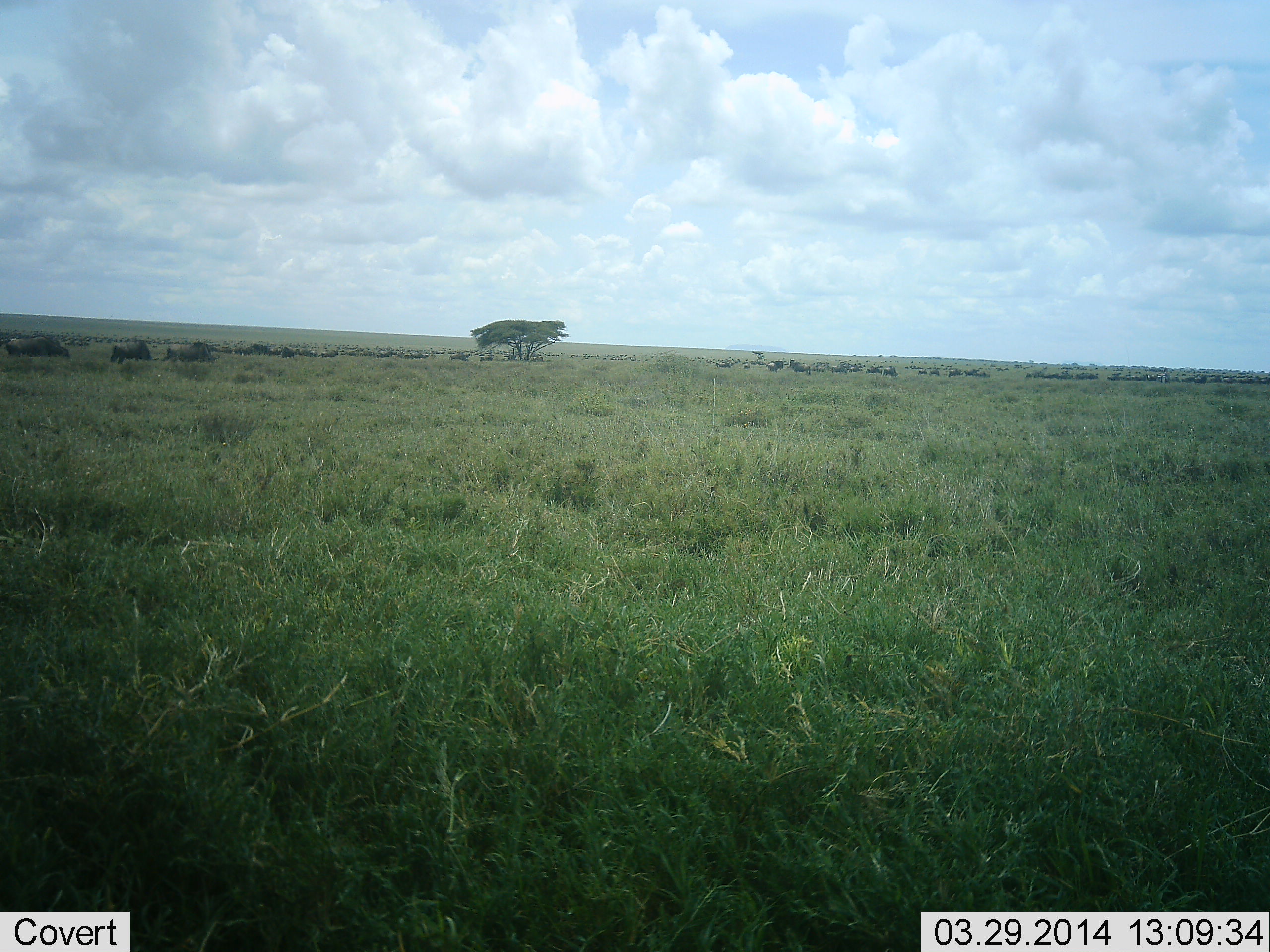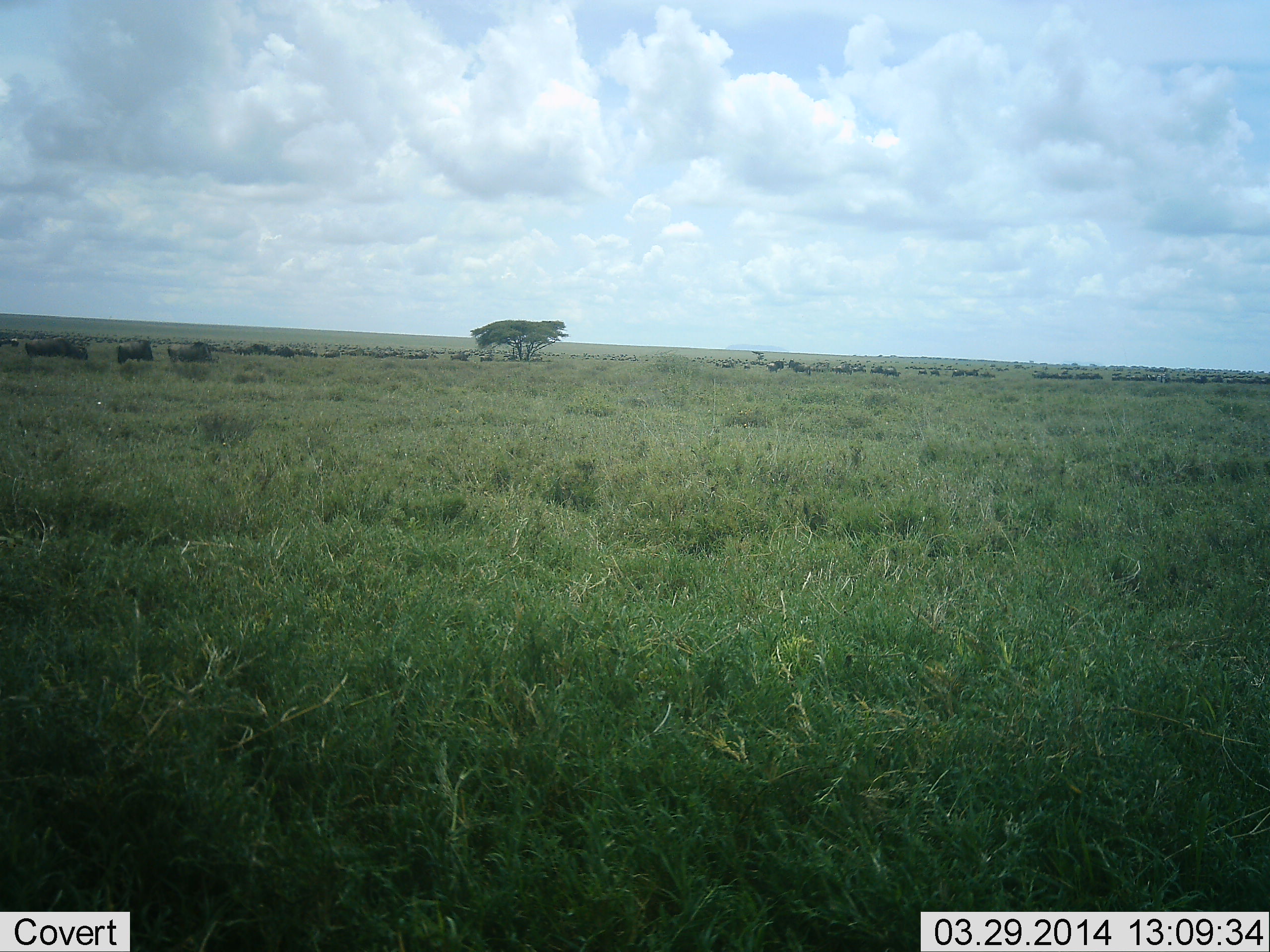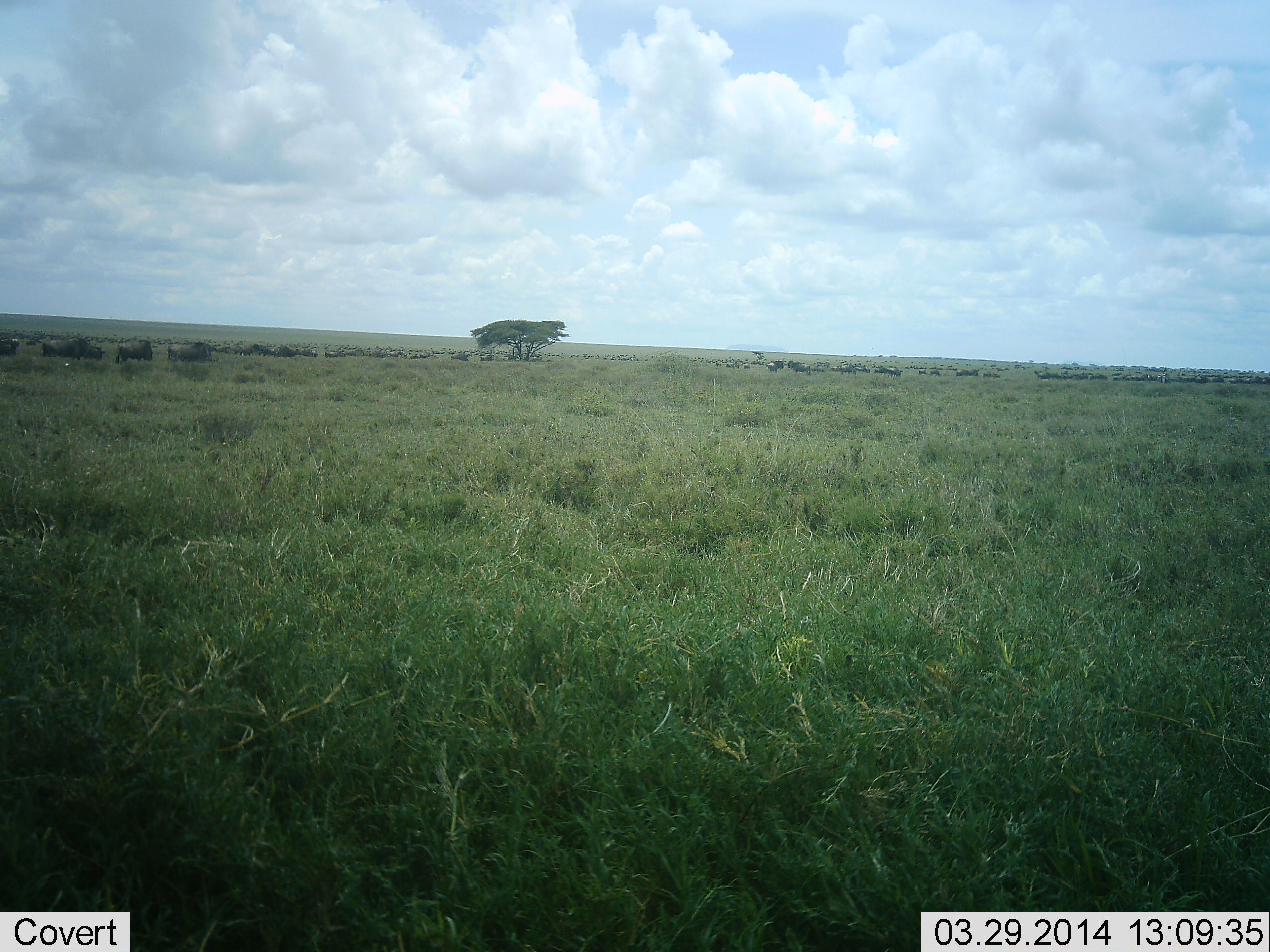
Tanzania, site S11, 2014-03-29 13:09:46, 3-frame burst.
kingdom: Animalia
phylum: Chordata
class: Mammalia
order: Artiodactyla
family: Bovidae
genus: Connochaetes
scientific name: Connochaetes taurinus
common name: blue wildebeest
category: wildebeest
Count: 11-50.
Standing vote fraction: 55%.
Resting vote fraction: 18%.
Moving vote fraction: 82%.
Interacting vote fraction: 0%.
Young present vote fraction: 0%.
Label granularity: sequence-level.